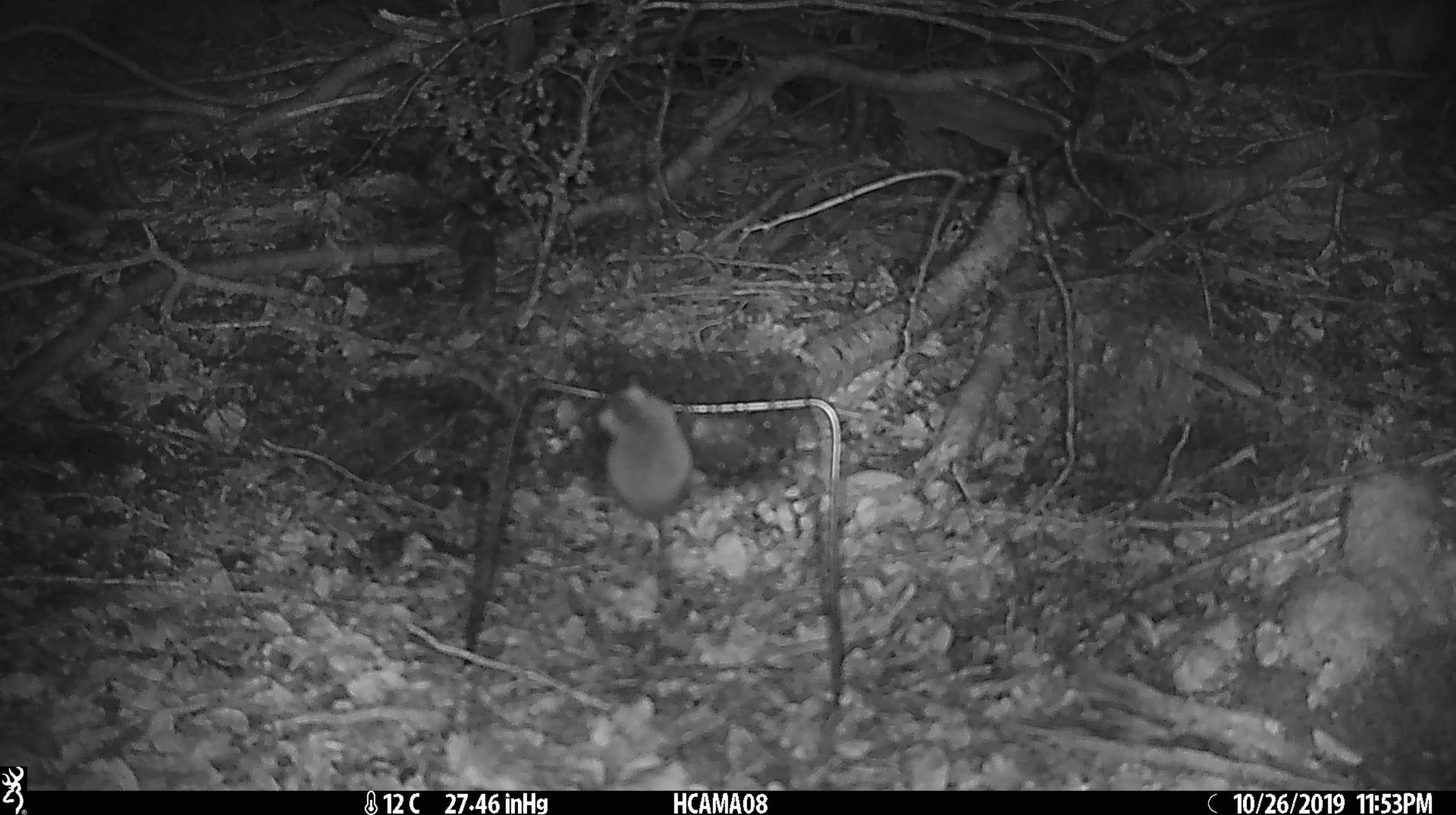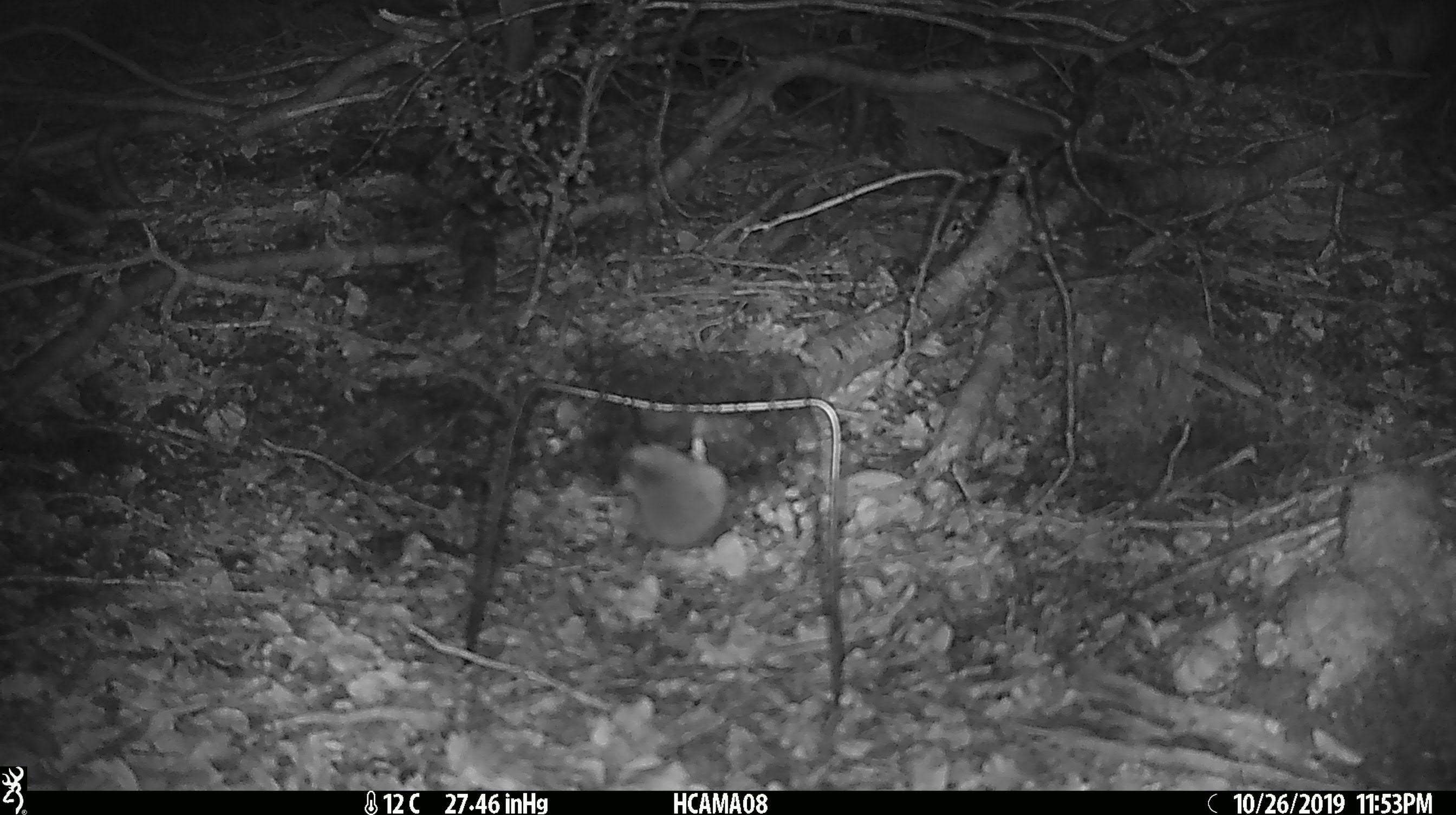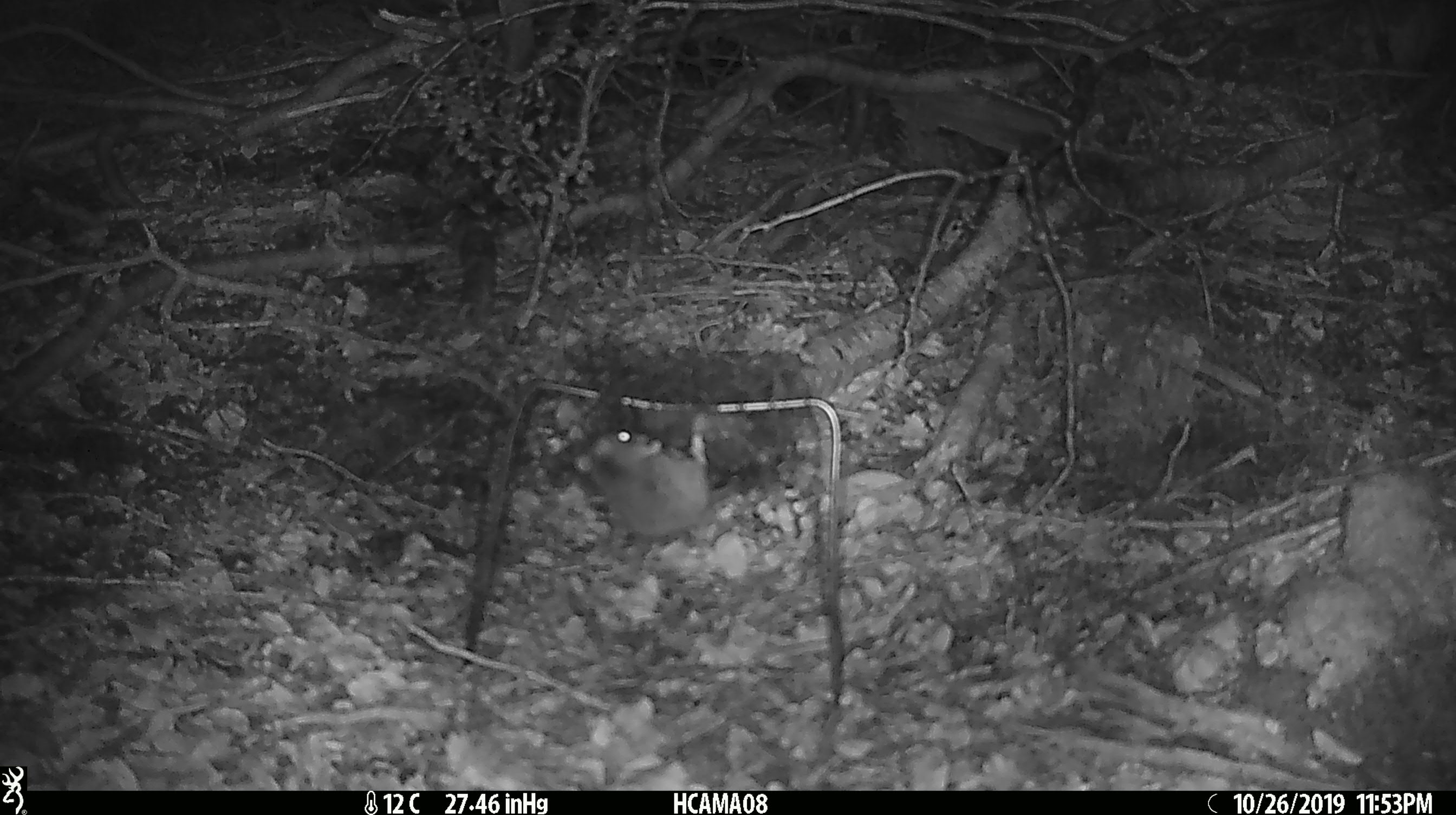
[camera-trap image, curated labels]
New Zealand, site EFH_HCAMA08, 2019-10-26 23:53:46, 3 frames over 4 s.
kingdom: Animalia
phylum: Chordata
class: Mammalia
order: Rodentia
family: Muridae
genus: Mus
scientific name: Mus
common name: mouse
Mouse (Mus).